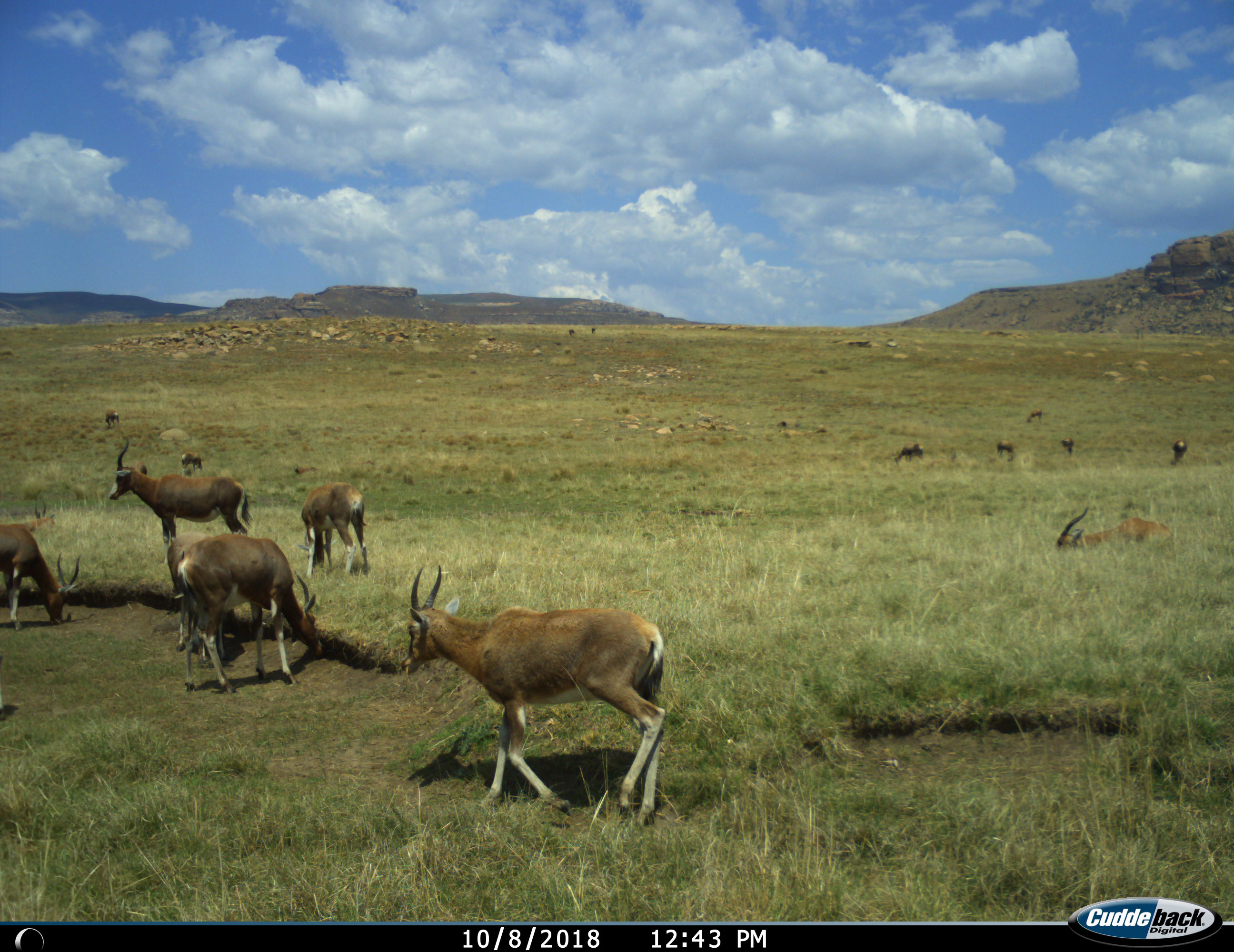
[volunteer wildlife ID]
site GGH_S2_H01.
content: unidentified animal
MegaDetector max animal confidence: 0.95